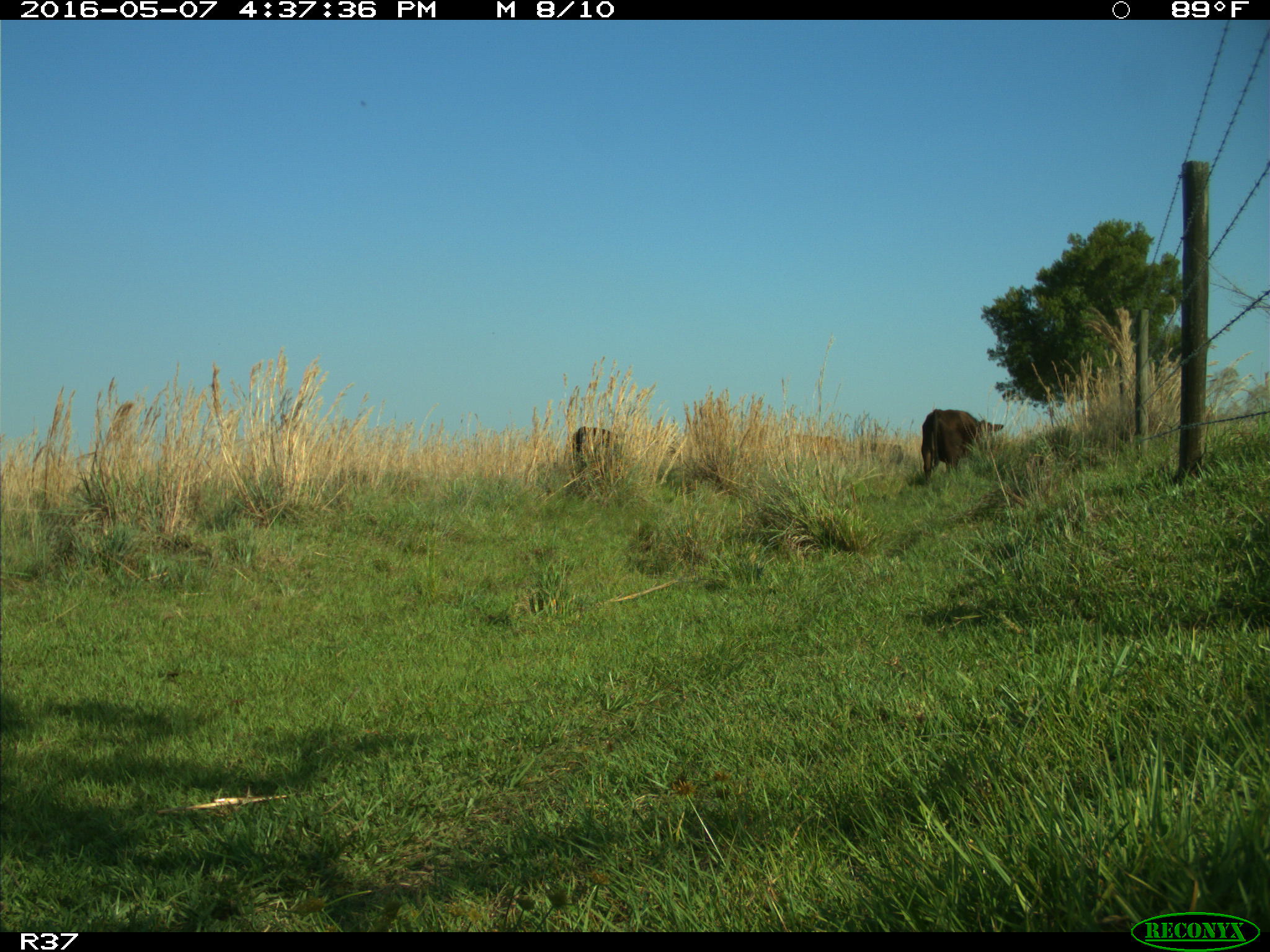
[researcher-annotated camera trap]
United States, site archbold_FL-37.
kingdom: Animalia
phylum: Chordata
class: Mammalia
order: Artiodactyla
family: Bovidae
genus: Bos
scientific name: Bos taurus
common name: domestic cow